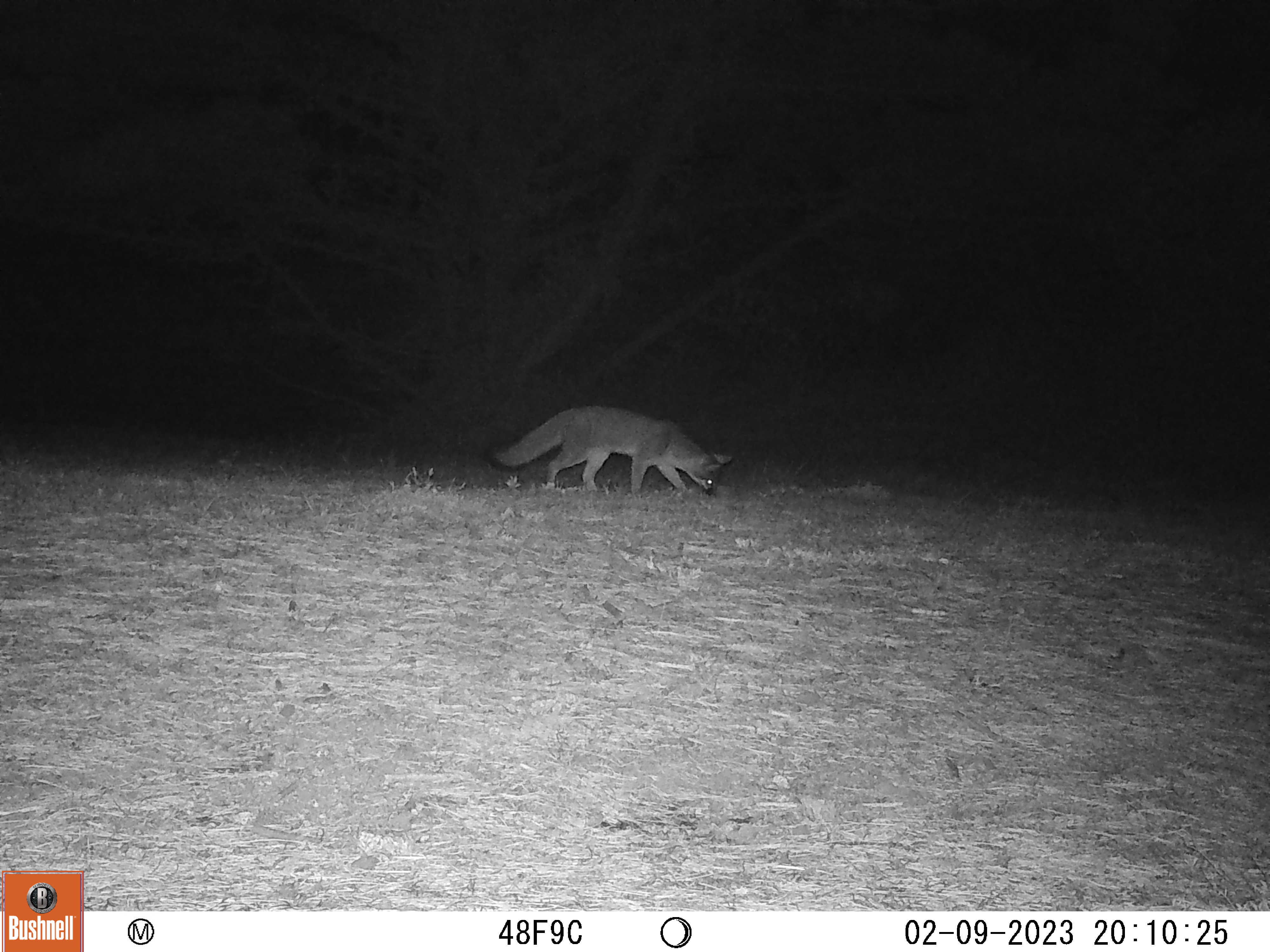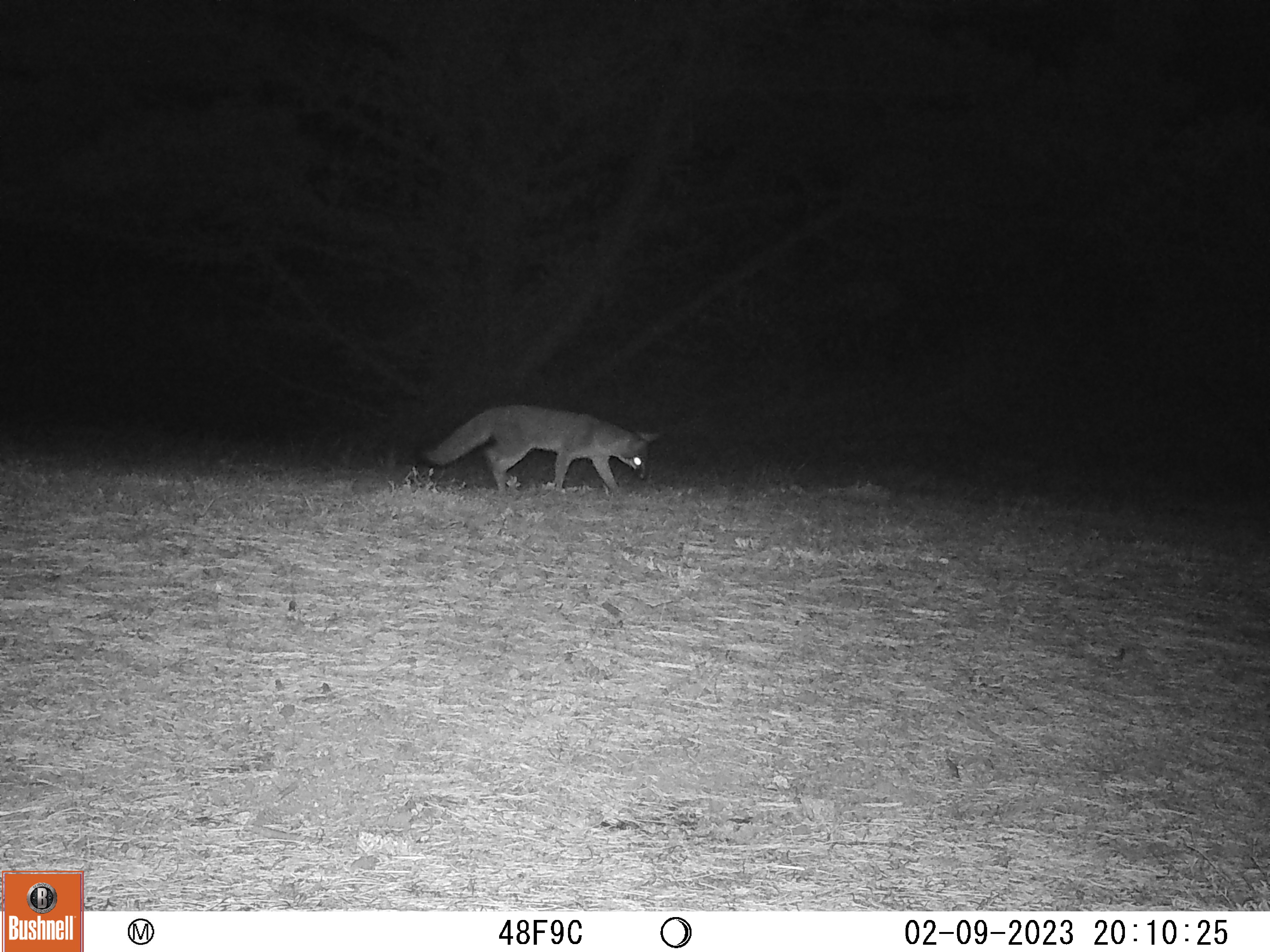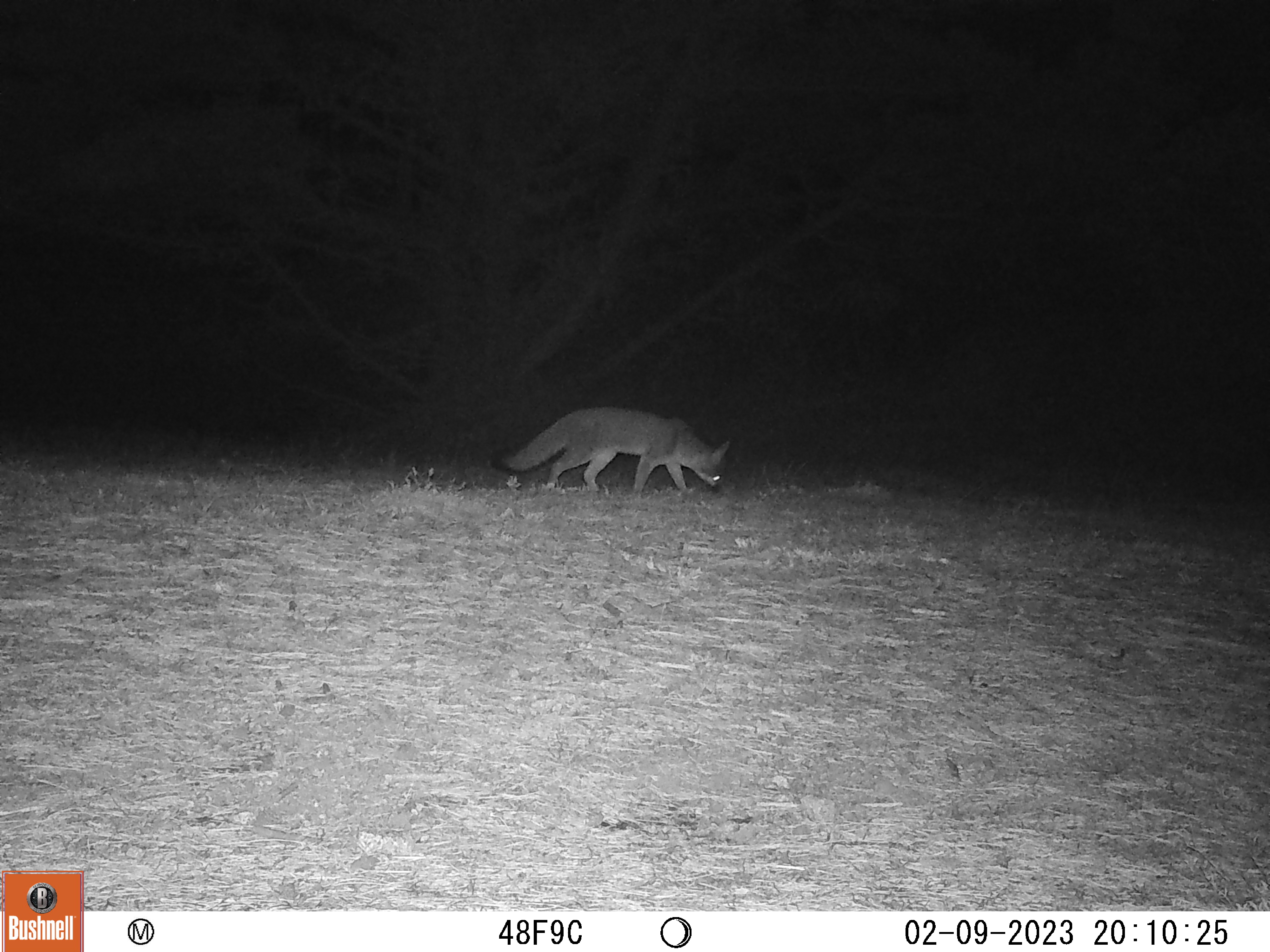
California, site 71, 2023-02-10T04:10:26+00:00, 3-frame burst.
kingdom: Animalia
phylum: Chordata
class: Mammalia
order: Carnivora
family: Canidae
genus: Urocyon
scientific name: Urocyon cinereoargenteus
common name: gray fox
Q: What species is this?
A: Gray fox (Urocyon cinereoargenteus).